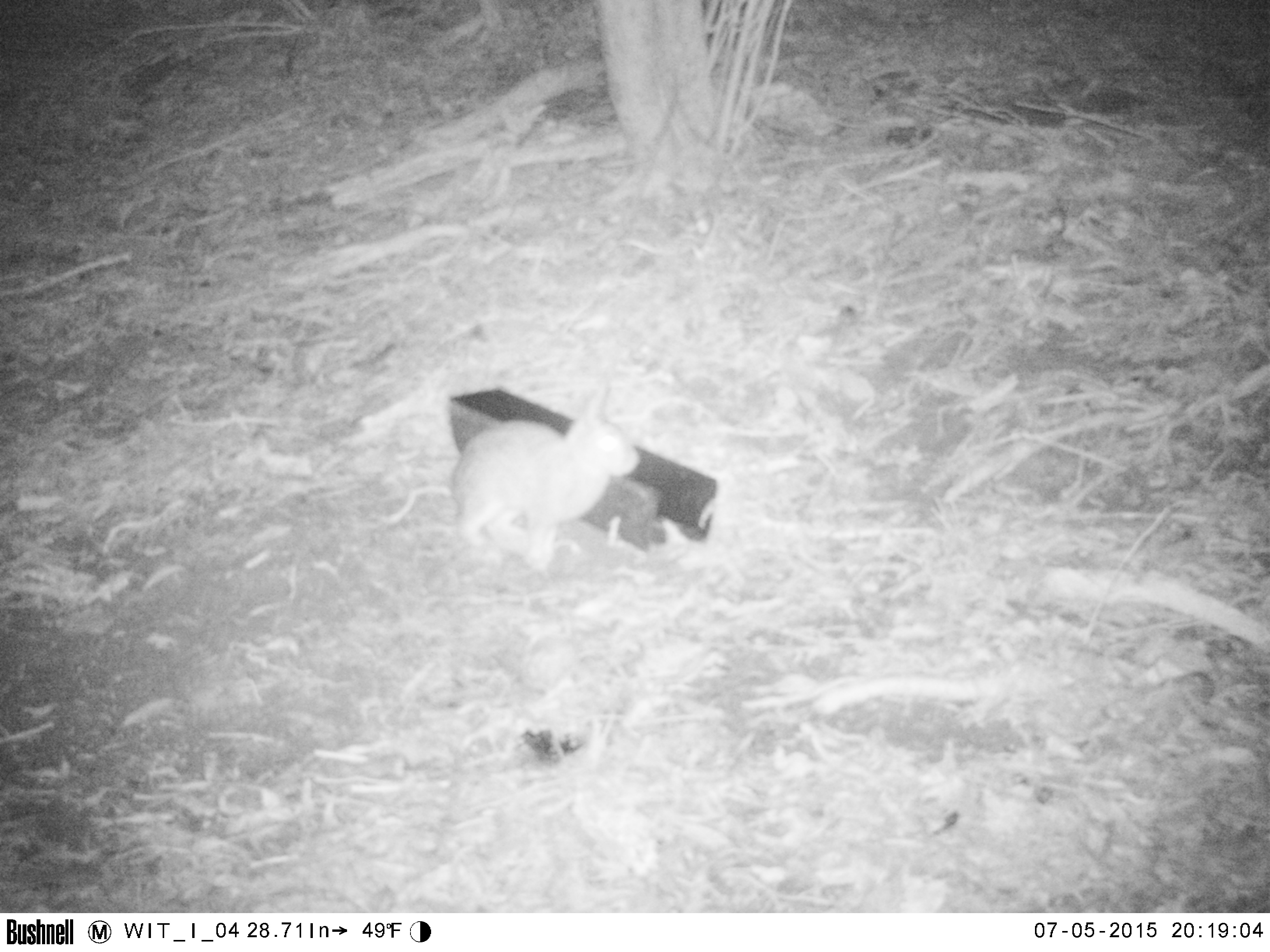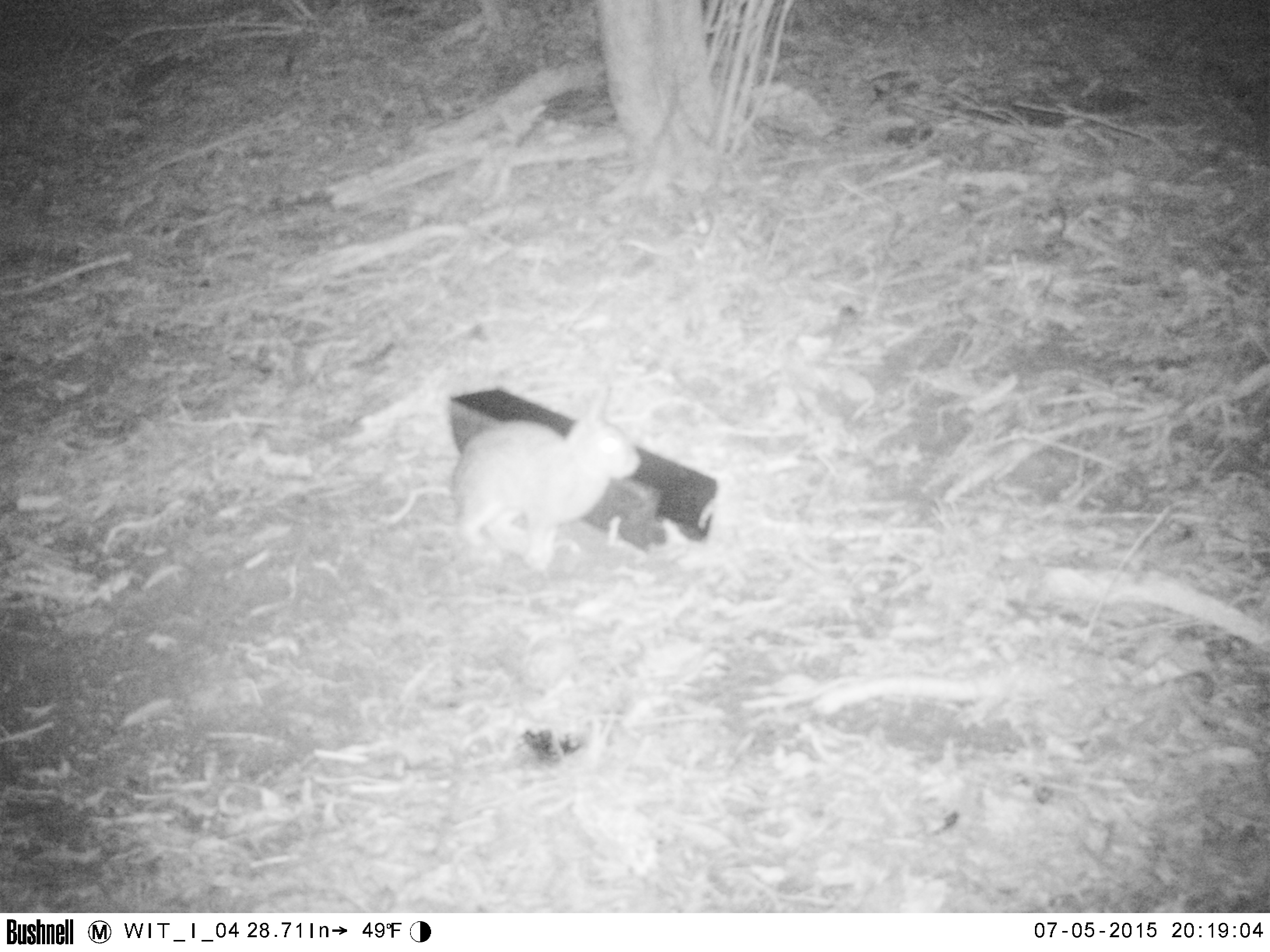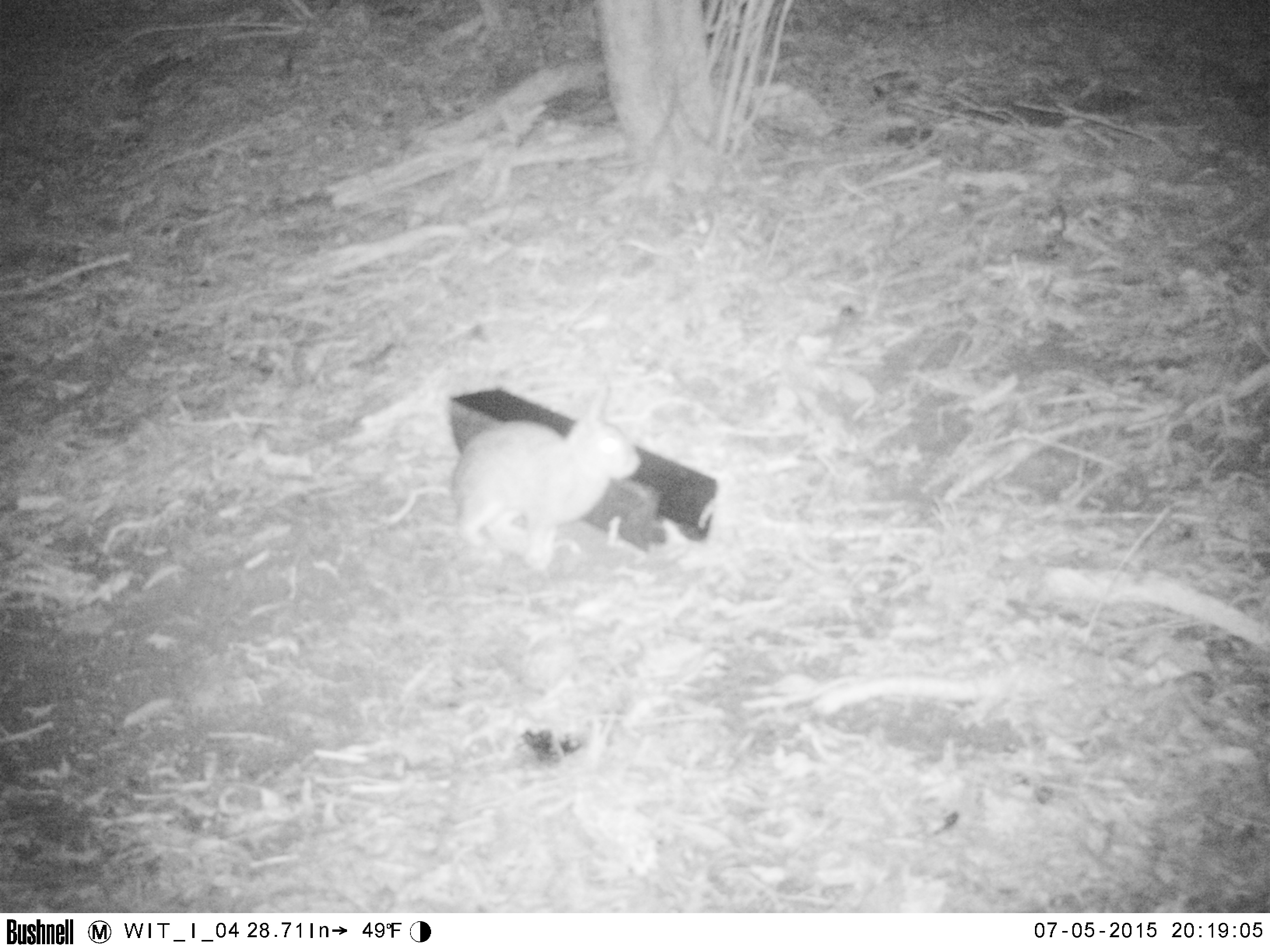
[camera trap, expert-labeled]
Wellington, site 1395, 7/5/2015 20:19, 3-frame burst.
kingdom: Animalia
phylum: Chordata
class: Mammalia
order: Lagomorpha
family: Leporidae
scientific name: Leporidae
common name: rabbit